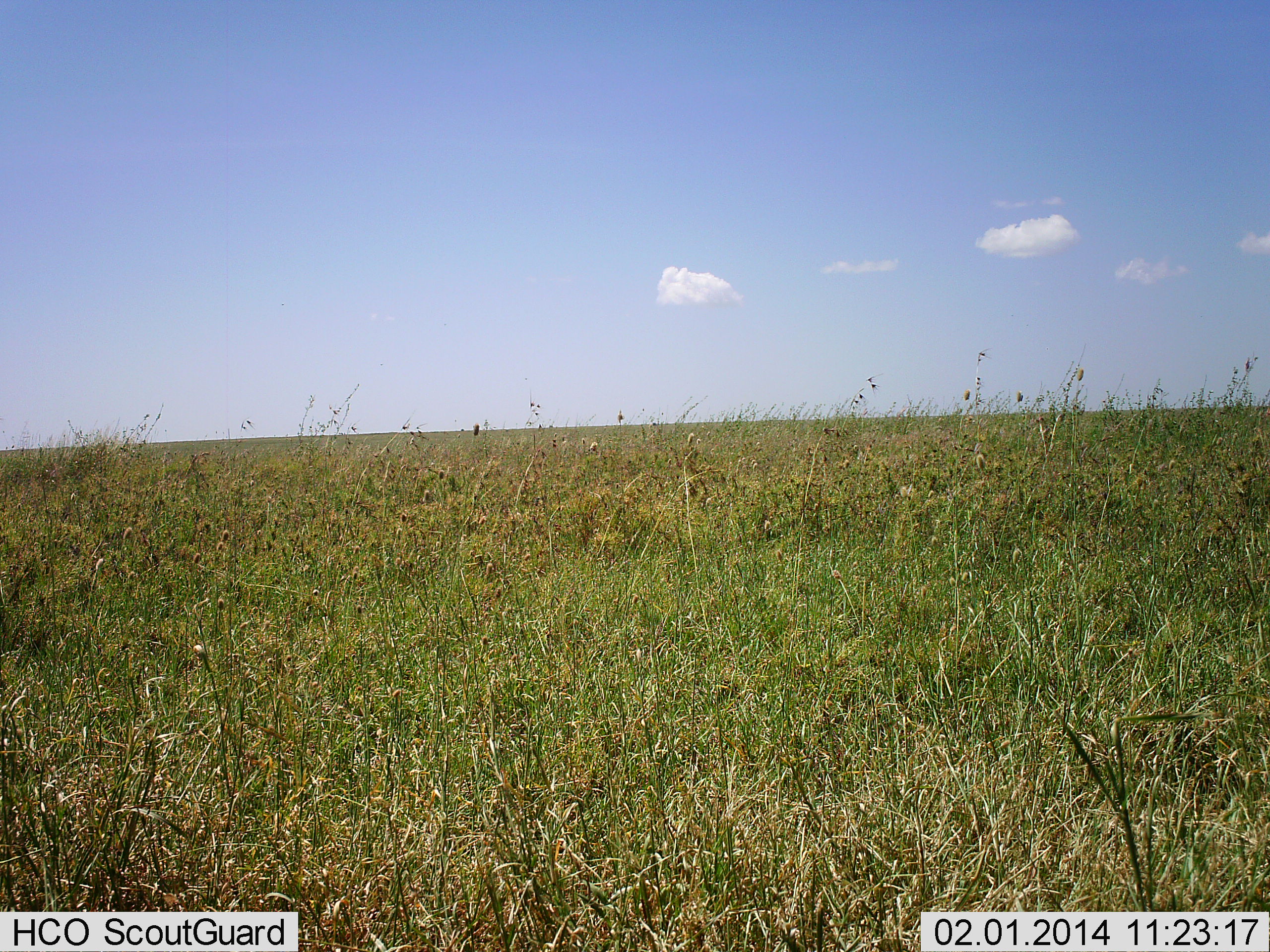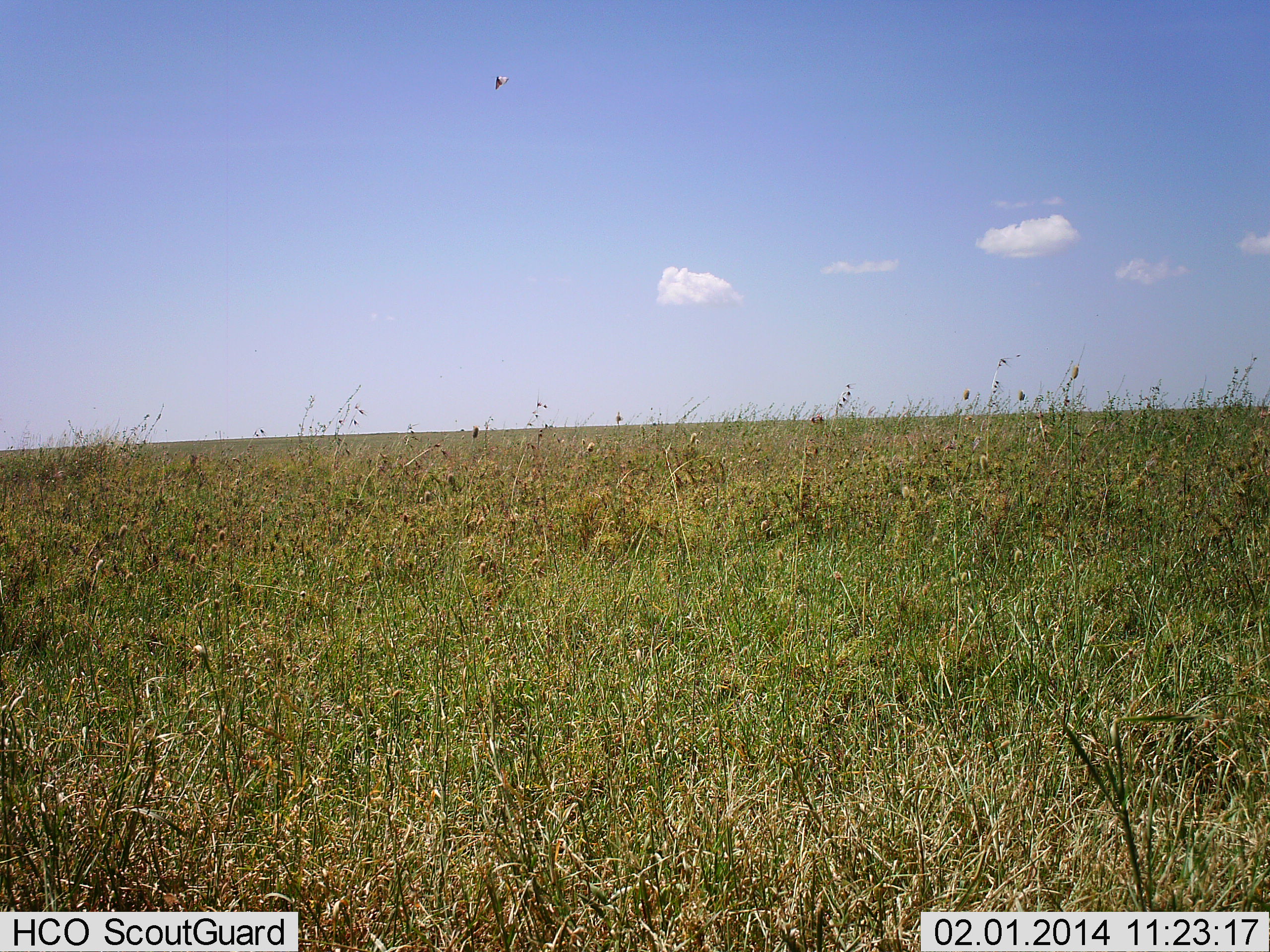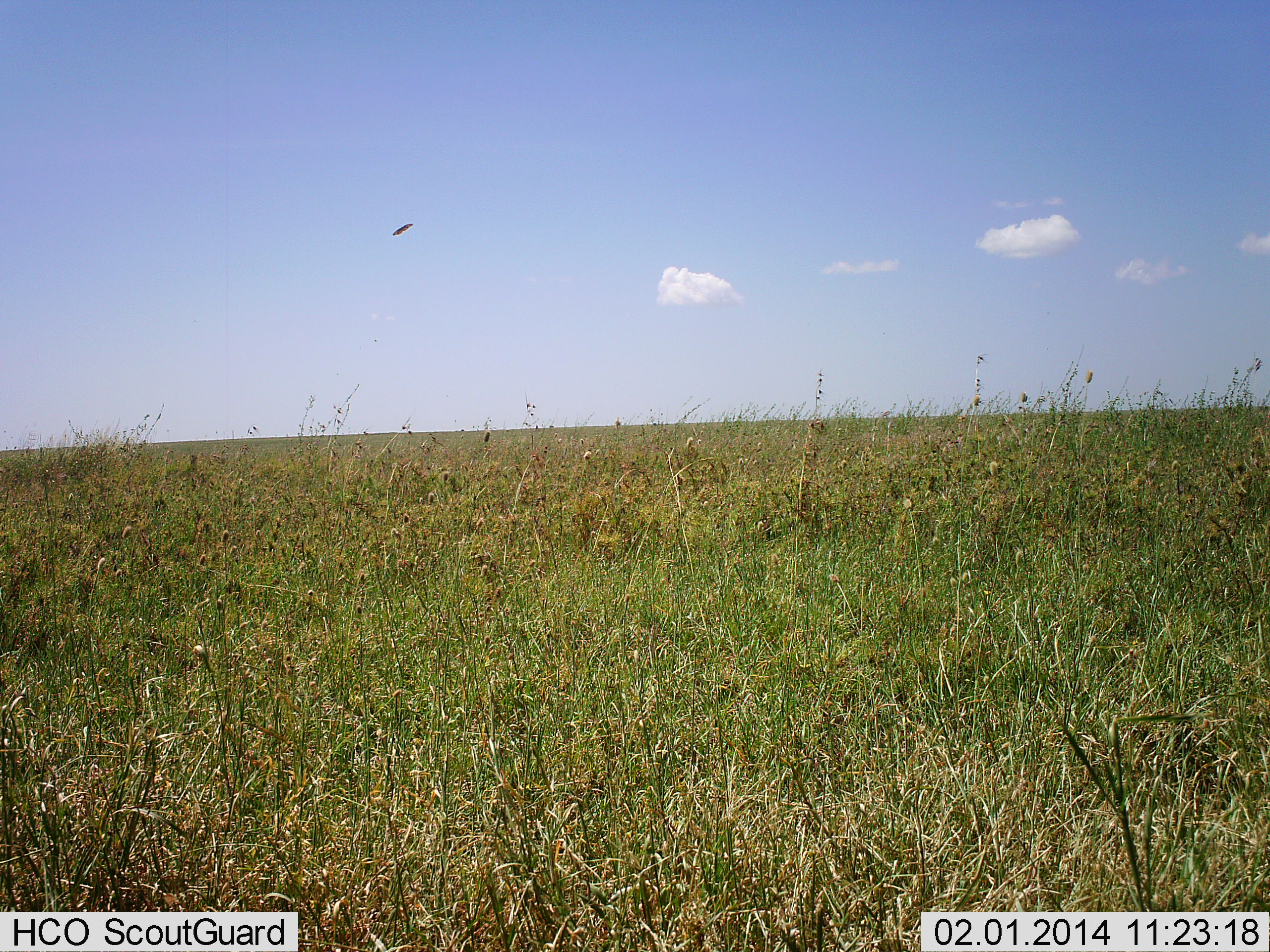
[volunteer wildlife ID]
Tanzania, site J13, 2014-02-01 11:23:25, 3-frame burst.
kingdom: Animalia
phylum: Chordata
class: Aves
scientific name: Aves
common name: bird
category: otherbird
Otherbird (bird) (Aves), count 1. Behavior (volunteer vote fractions): standing 0%, resting 0%, moving 100%, interacting 0%. Young present (vote fraction): 0%. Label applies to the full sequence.